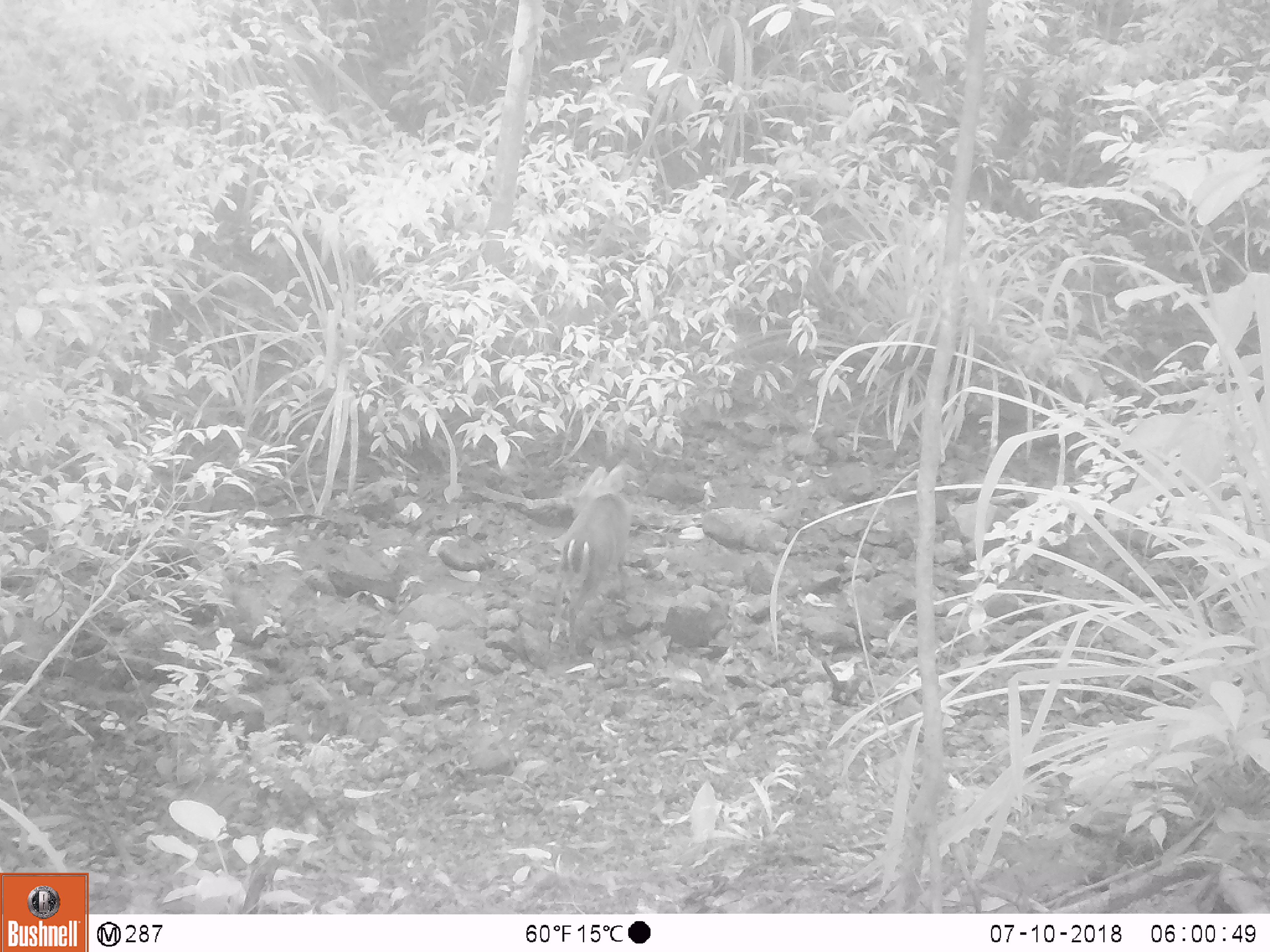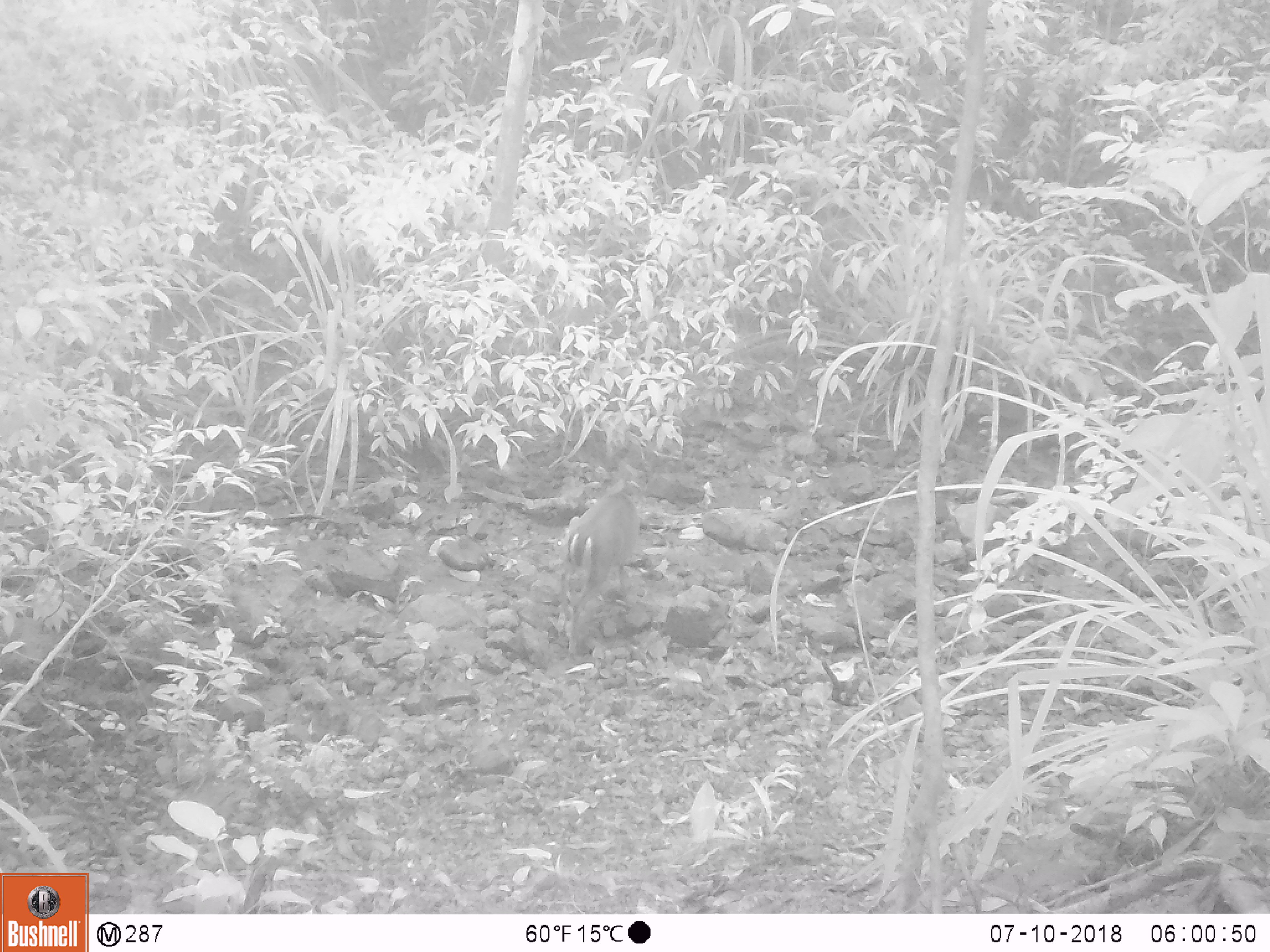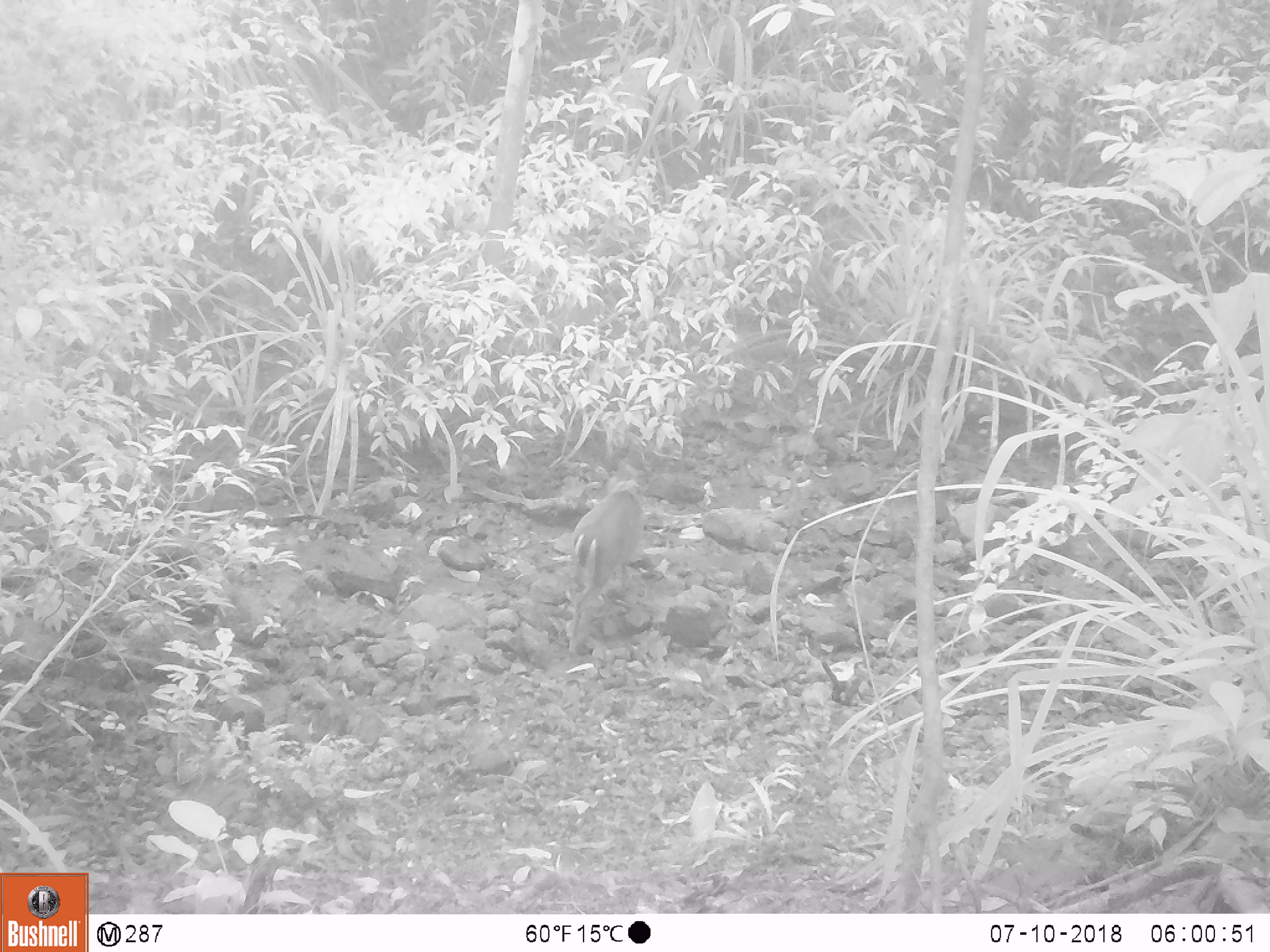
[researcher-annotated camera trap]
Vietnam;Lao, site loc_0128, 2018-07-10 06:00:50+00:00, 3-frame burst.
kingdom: Animalia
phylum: Chordata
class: Mammalia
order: Artiodactyla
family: Cervidae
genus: Muntiacus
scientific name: Muntiacus rooseveltorum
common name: roosevelt's muntjac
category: roosevelts muntjac group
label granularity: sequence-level